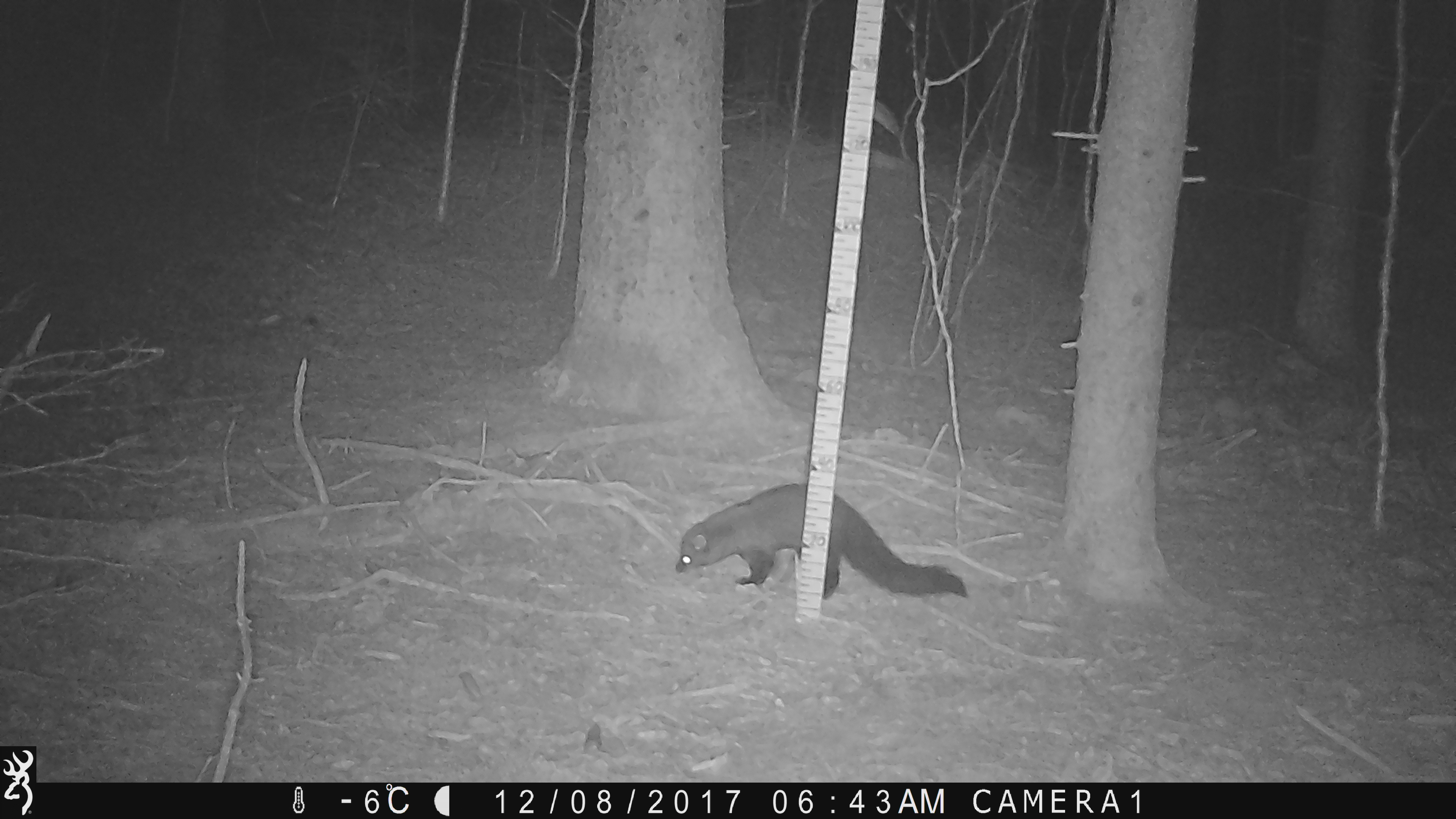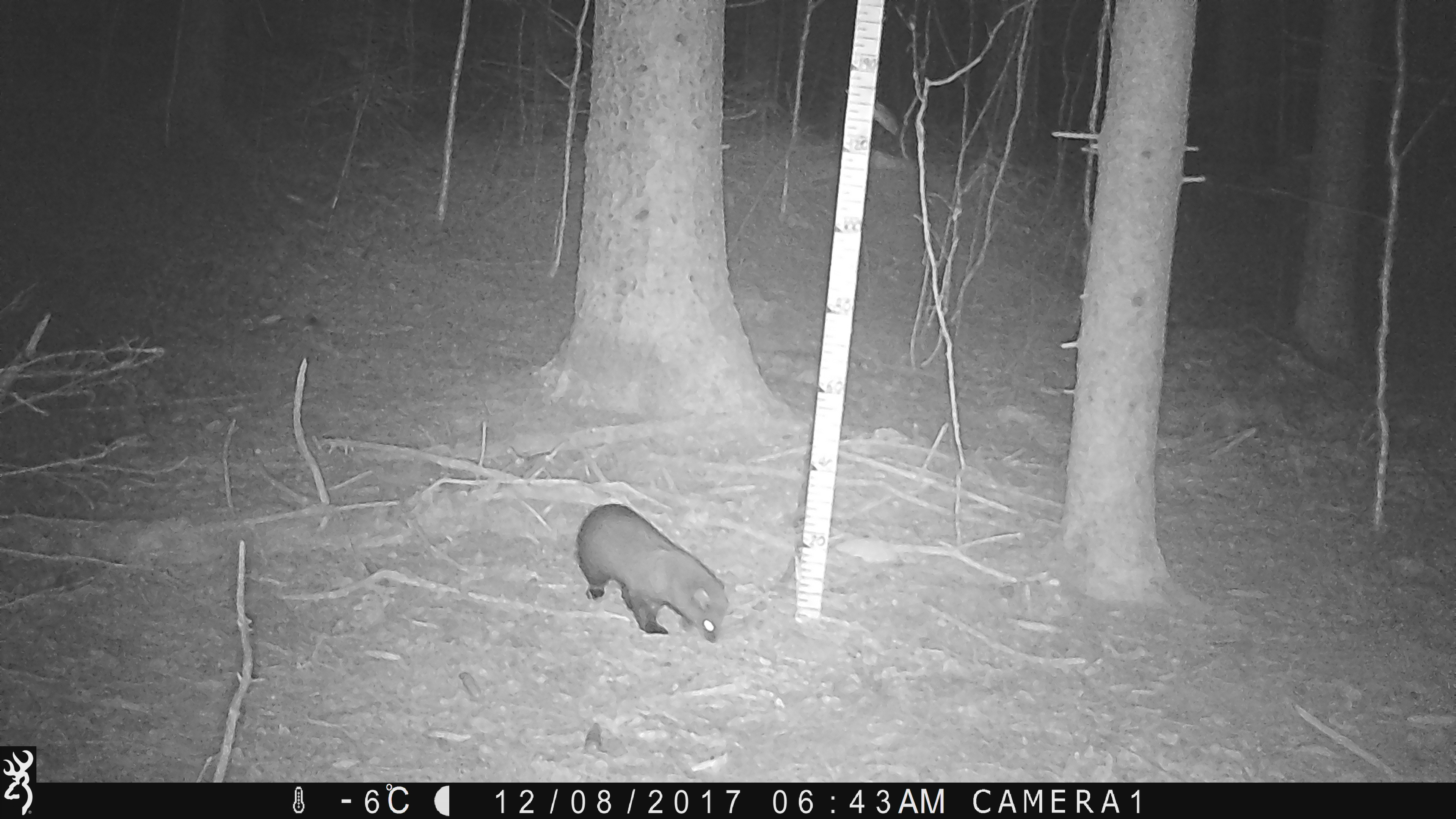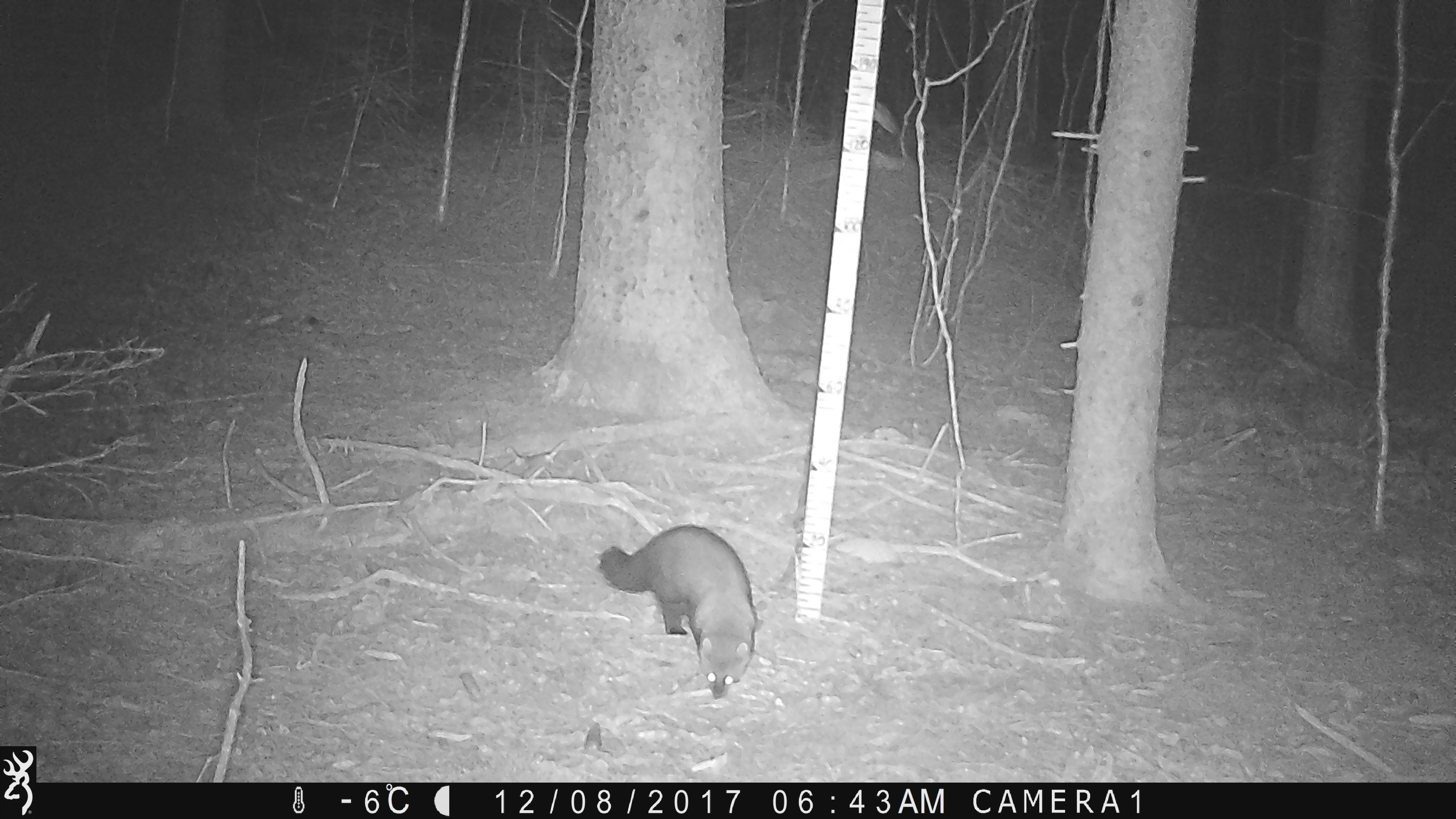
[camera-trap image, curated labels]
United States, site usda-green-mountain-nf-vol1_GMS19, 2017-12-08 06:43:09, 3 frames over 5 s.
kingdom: Animalia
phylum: Chordata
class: Mammalia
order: Carnivora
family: Mustelidae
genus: Pekania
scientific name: Pekania pennanti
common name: fisher